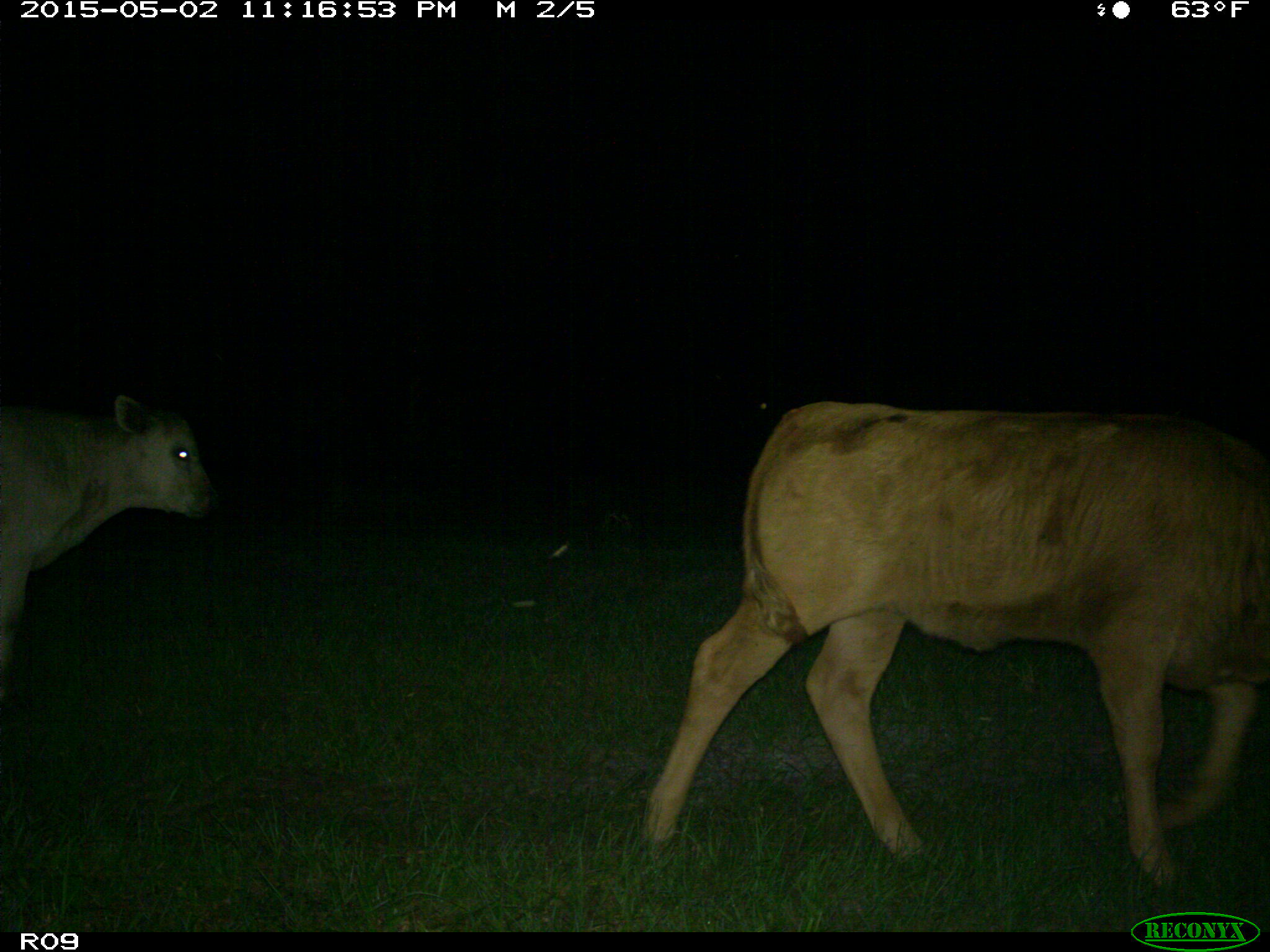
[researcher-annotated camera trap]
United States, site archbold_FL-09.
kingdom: Animalia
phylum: Chordata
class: Mammalia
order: Artiodactyla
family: Bovidae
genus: Bos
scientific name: Bos taurus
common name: domestic cow